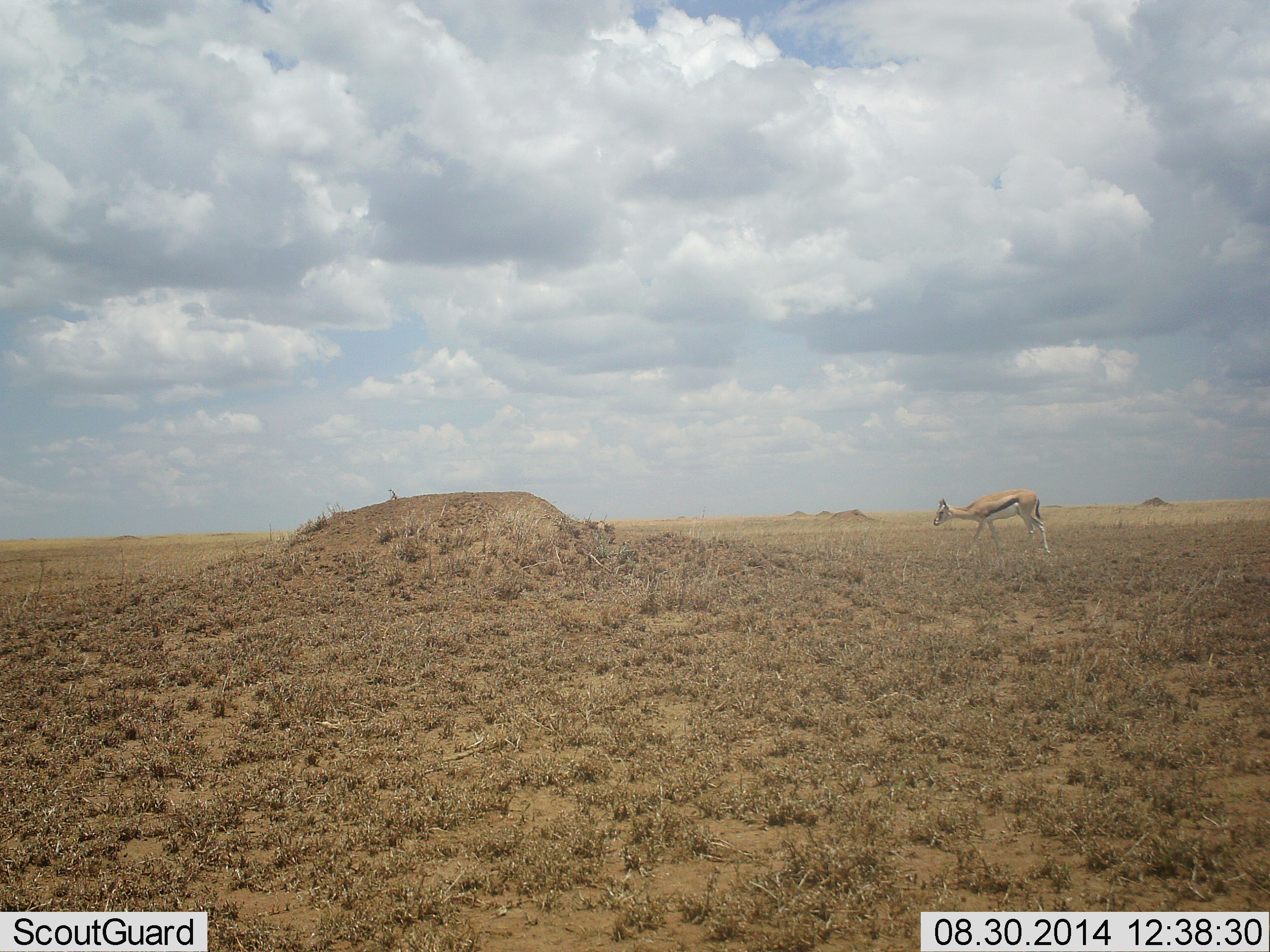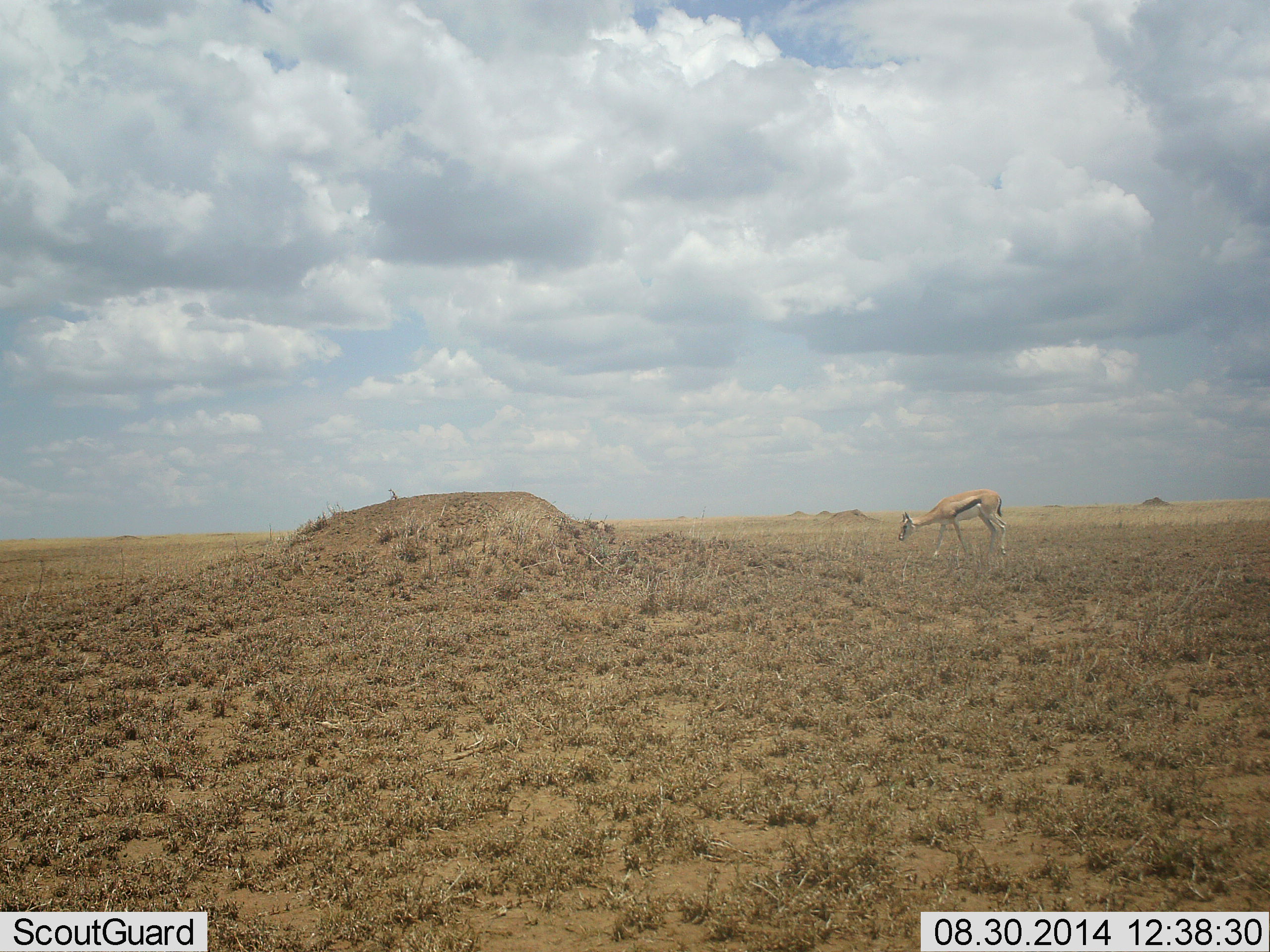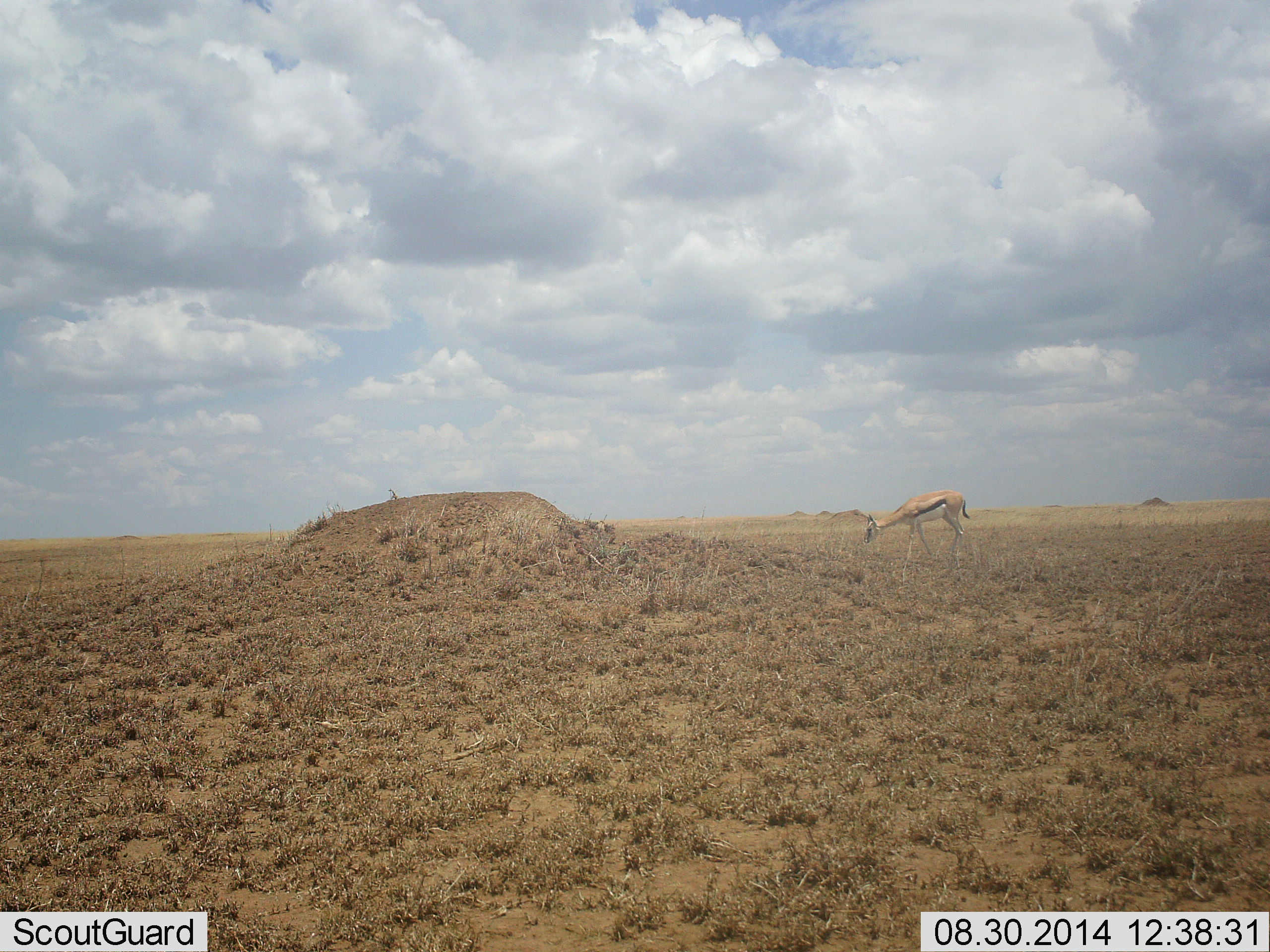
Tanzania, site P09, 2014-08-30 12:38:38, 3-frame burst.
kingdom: Animalia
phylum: Chordata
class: Mammalia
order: Artiodactyla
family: Bovidae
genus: Eudorcas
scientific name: Eudorcas thomsonii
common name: thomson's gazelle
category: gazellethomsons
Gazellethomsons (thomson's gazelle) (Eudorcas thomsonii), count 1. Behavior (volunteer vote fractions): standing 10%, resting 0%, moving 80%, interacting 0%. Young present (vote fraction): 0%. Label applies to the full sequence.